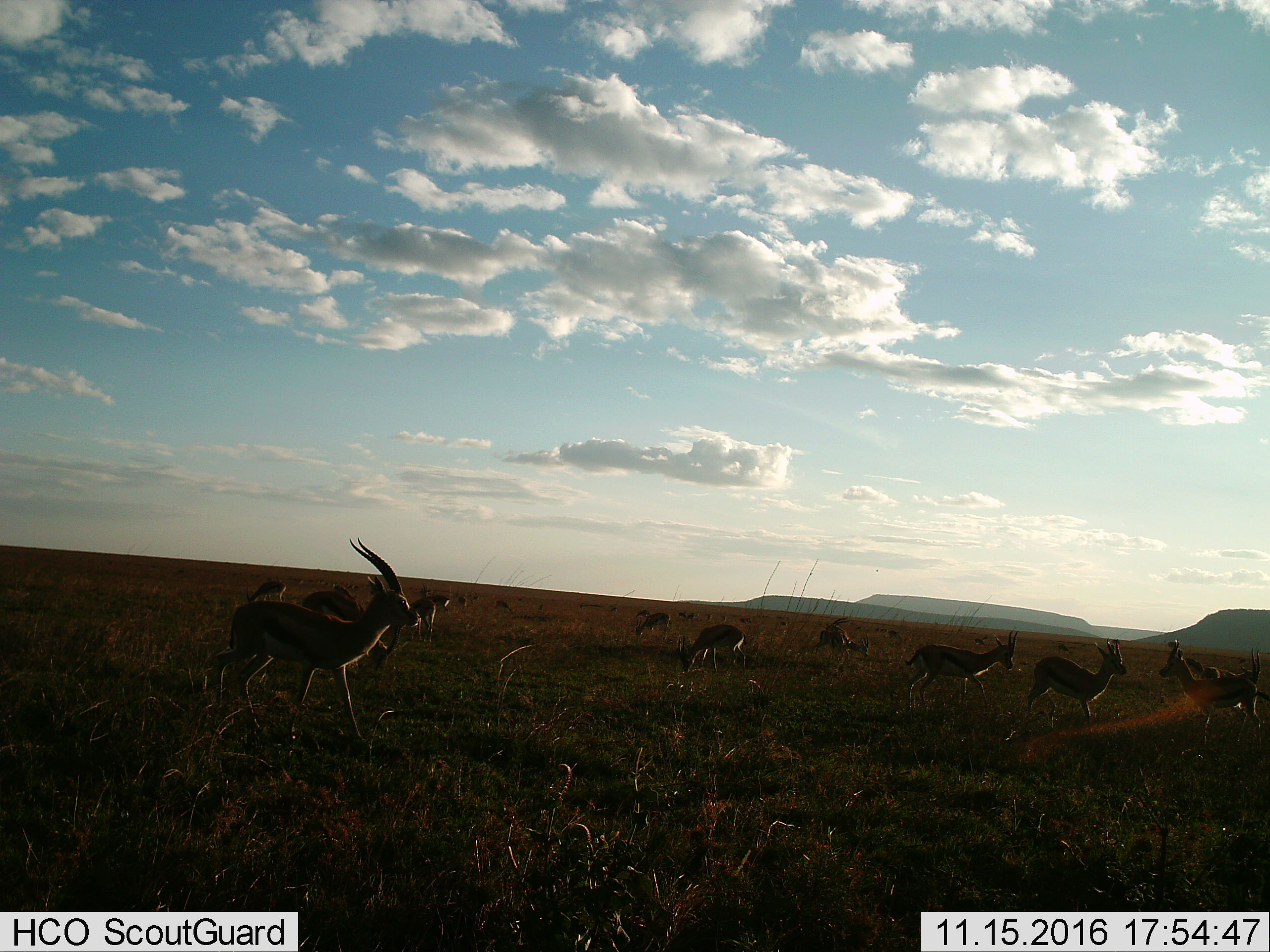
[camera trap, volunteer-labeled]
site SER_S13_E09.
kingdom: Animalia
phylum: Chordata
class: Mammalia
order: Artiodactyla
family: Bovidae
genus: Eudorcas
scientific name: Eudorcas thomsonii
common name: thomson's gazelle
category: gazellethomsons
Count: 11-50.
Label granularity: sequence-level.